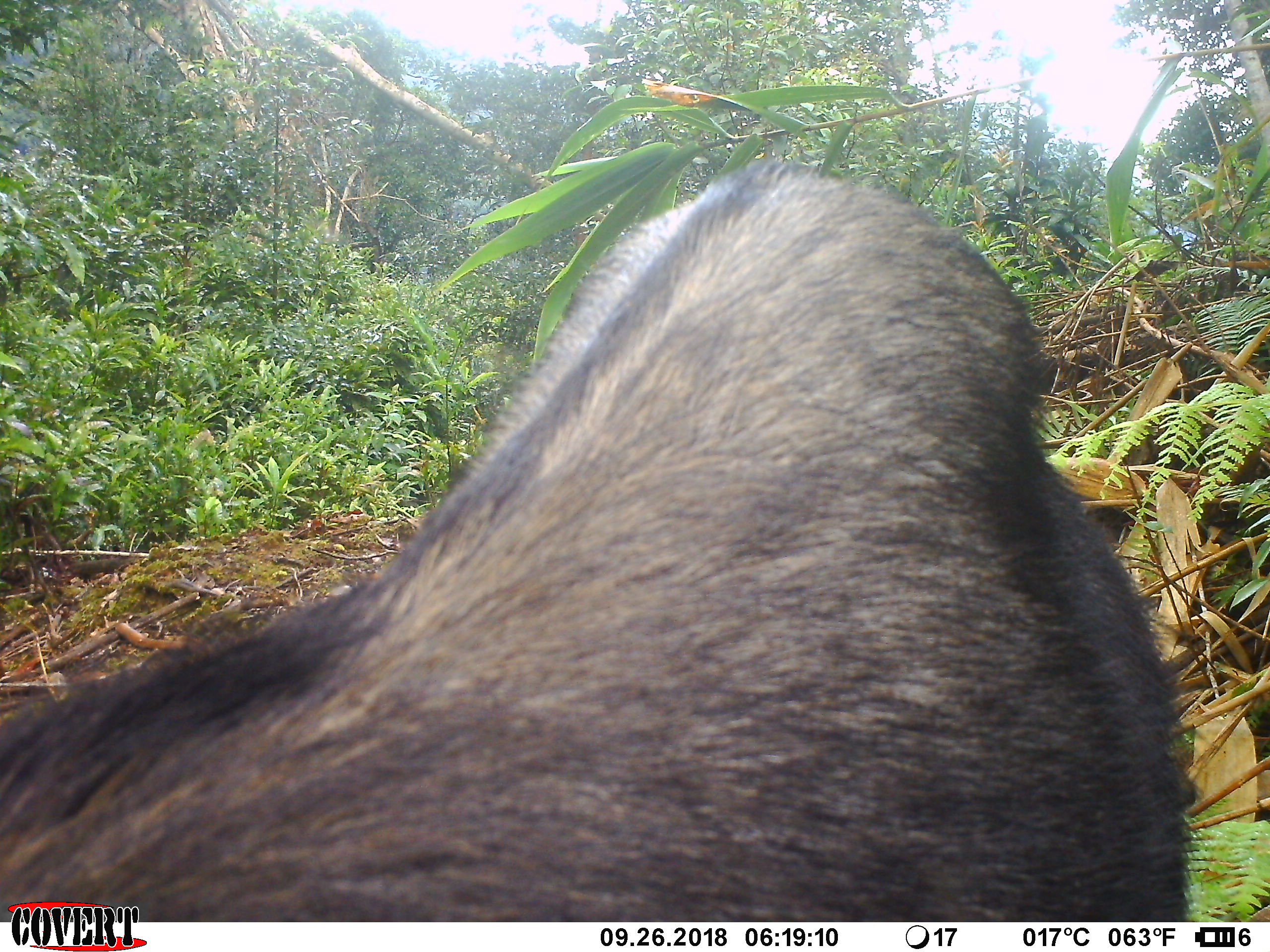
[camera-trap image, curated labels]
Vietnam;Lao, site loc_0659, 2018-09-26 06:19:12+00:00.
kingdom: Animalia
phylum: Chordata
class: Mammalia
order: Artiodactyla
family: Bovidae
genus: Capricornis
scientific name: Capricornis sumatraensis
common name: chinese serow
Chinese serow (Capricornis sumatraensis). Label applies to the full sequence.